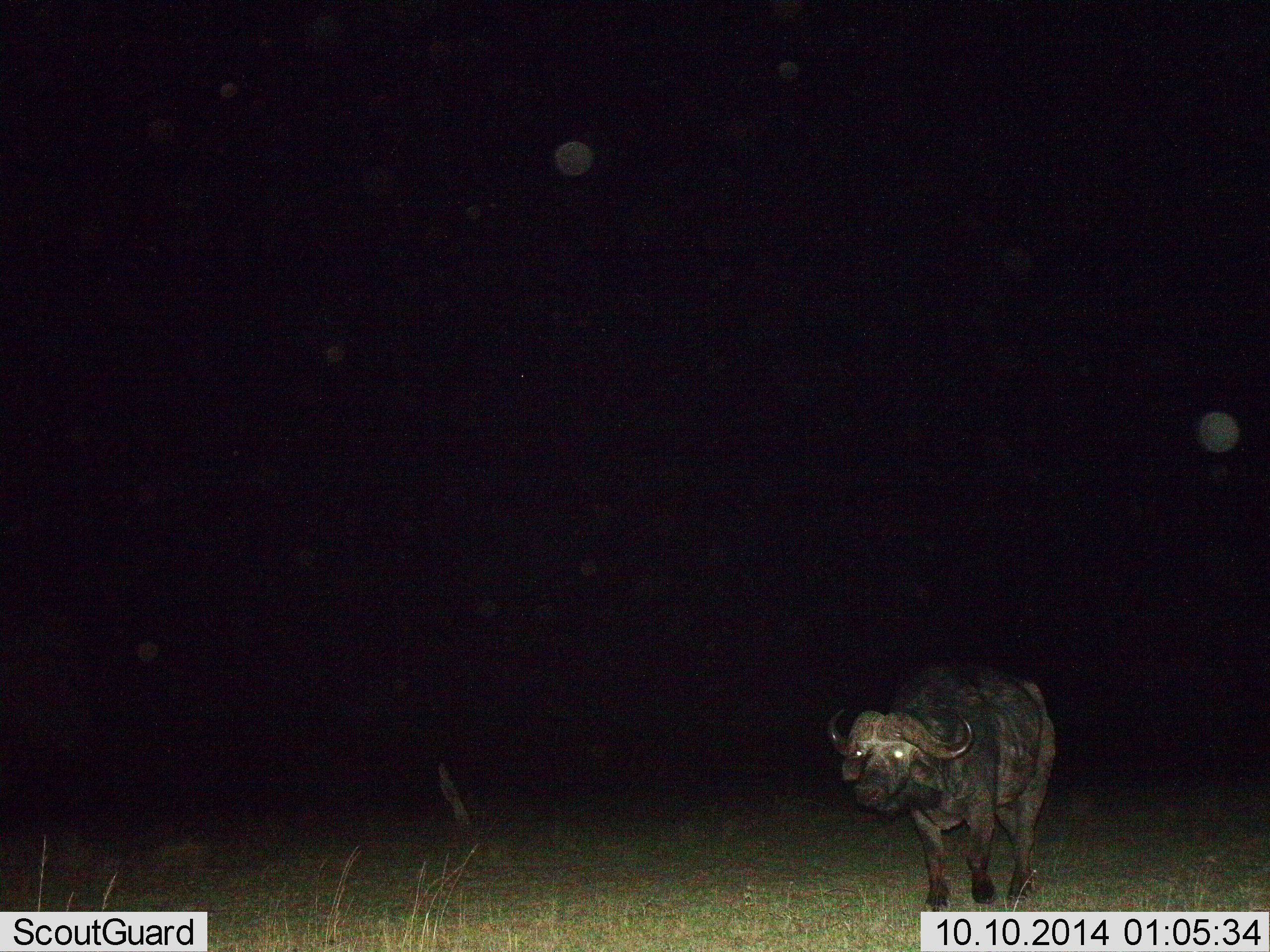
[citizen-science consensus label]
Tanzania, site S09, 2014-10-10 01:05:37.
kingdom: Animalia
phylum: Chordata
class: Mammalia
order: Artiodactyla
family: Bovidae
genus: Syncerus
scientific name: Syncerus caffer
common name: cape buffalo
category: buffalo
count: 1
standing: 70%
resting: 0%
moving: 30%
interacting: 0%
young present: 0%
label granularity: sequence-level